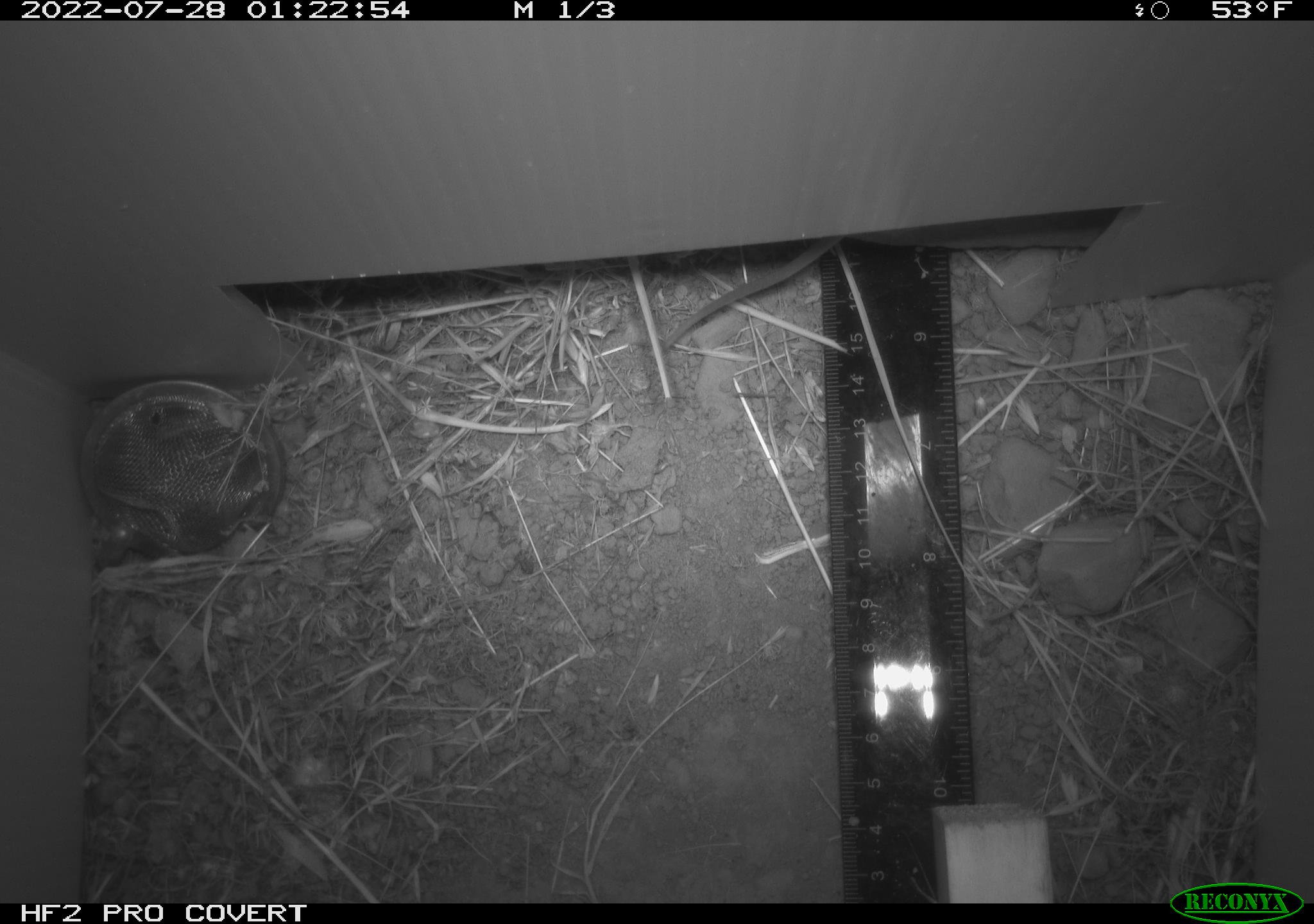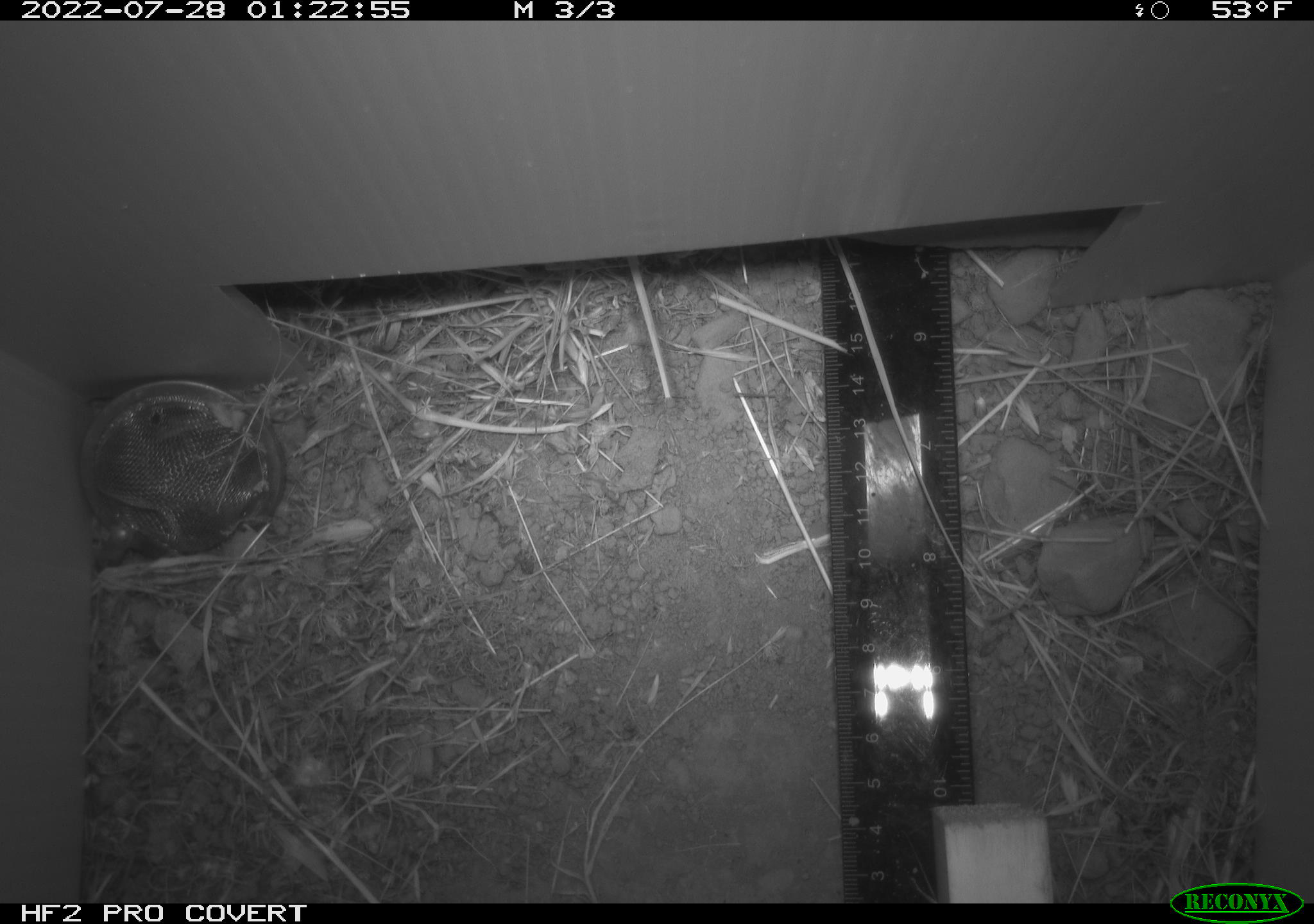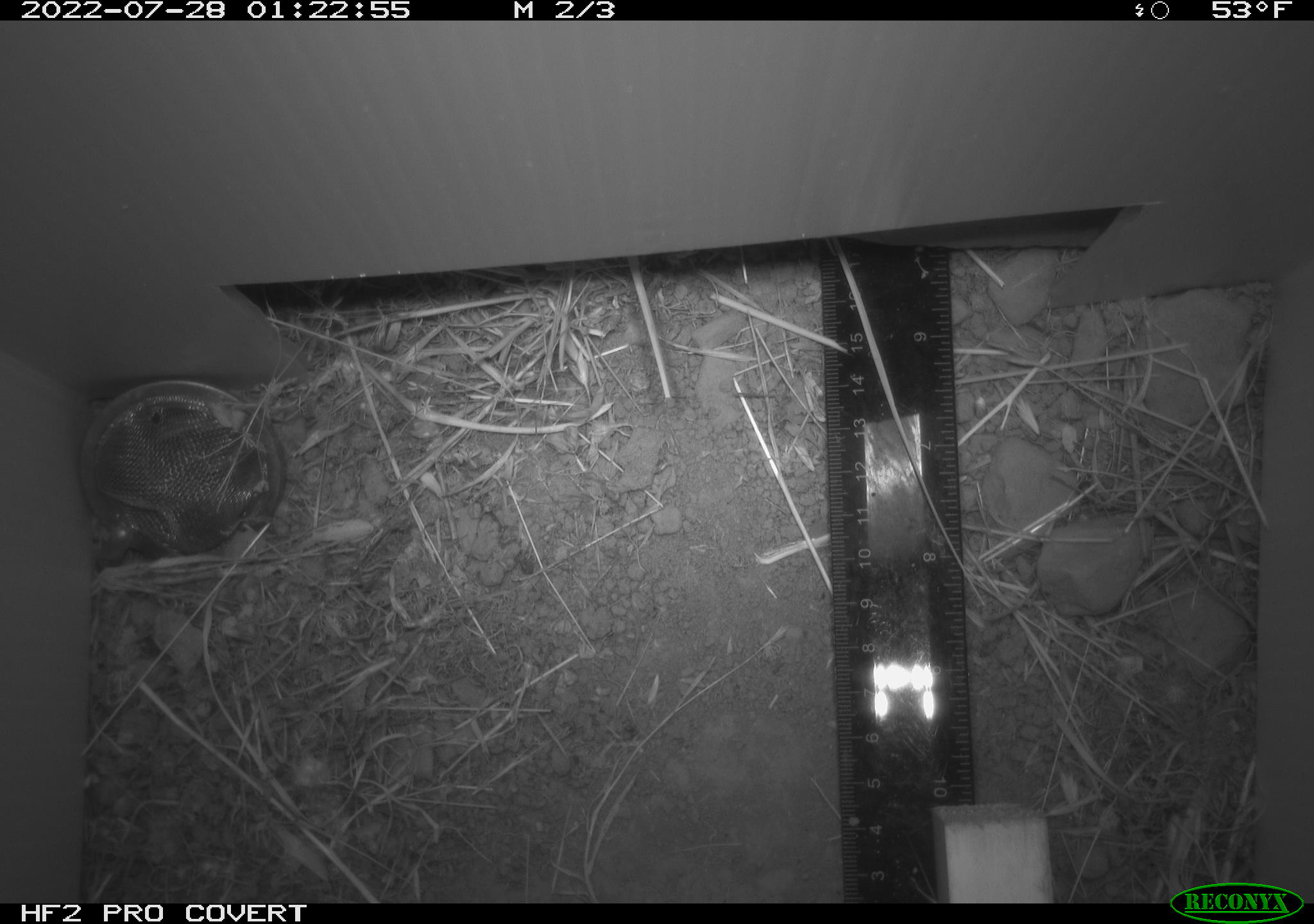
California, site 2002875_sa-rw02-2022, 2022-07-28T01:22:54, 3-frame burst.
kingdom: Animalia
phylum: Chordata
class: Mammalia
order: Rodentia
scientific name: Rodentia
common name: mouse species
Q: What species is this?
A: Mouse species (Rodentia).